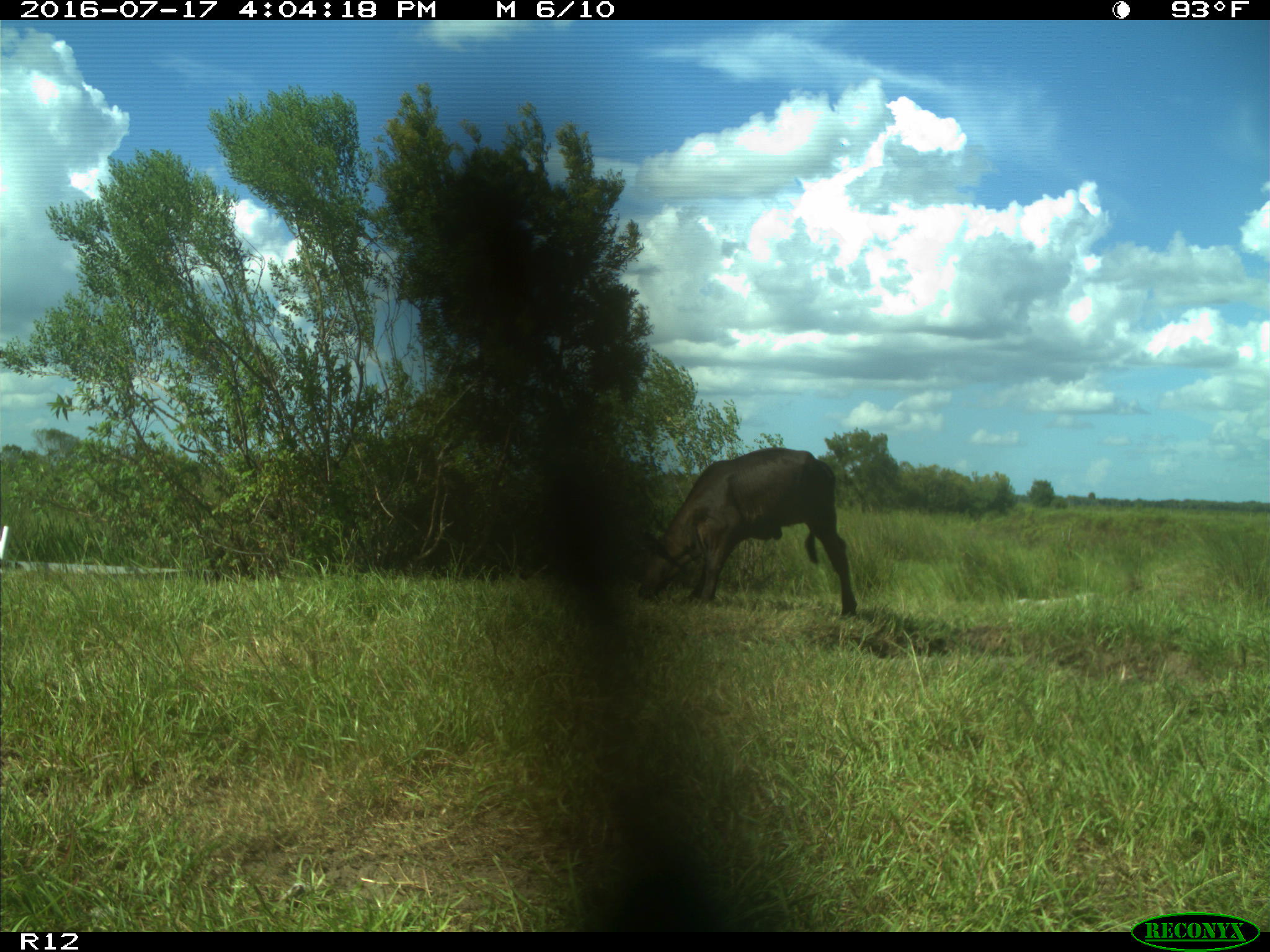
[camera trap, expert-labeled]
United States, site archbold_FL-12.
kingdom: Animalia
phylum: Chordata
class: Mammalia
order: Artiodactyla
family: Bovidae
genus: Bos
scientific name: Bos taurus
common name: domestic cow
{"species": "Bos taurus (domestic cow)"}